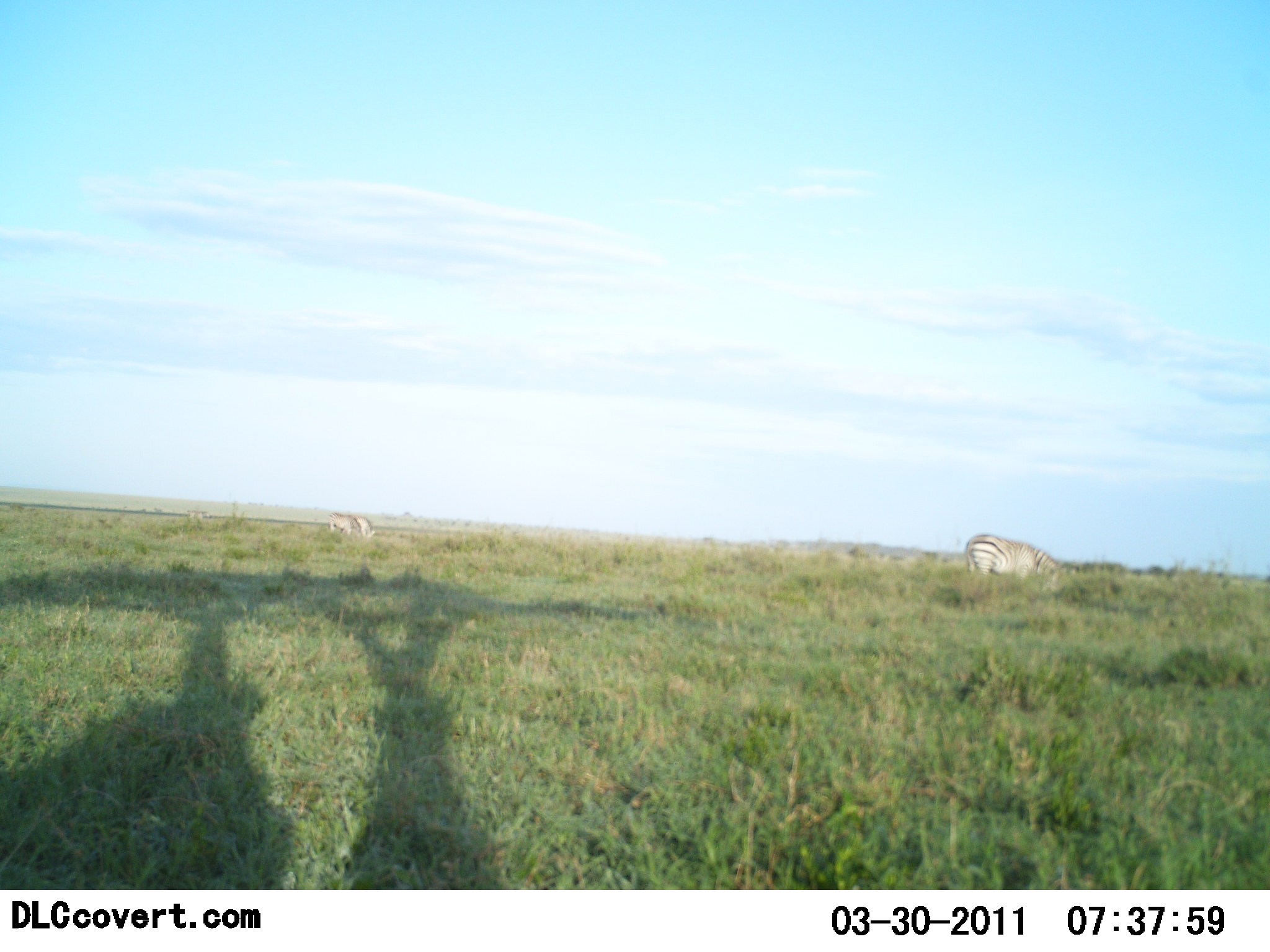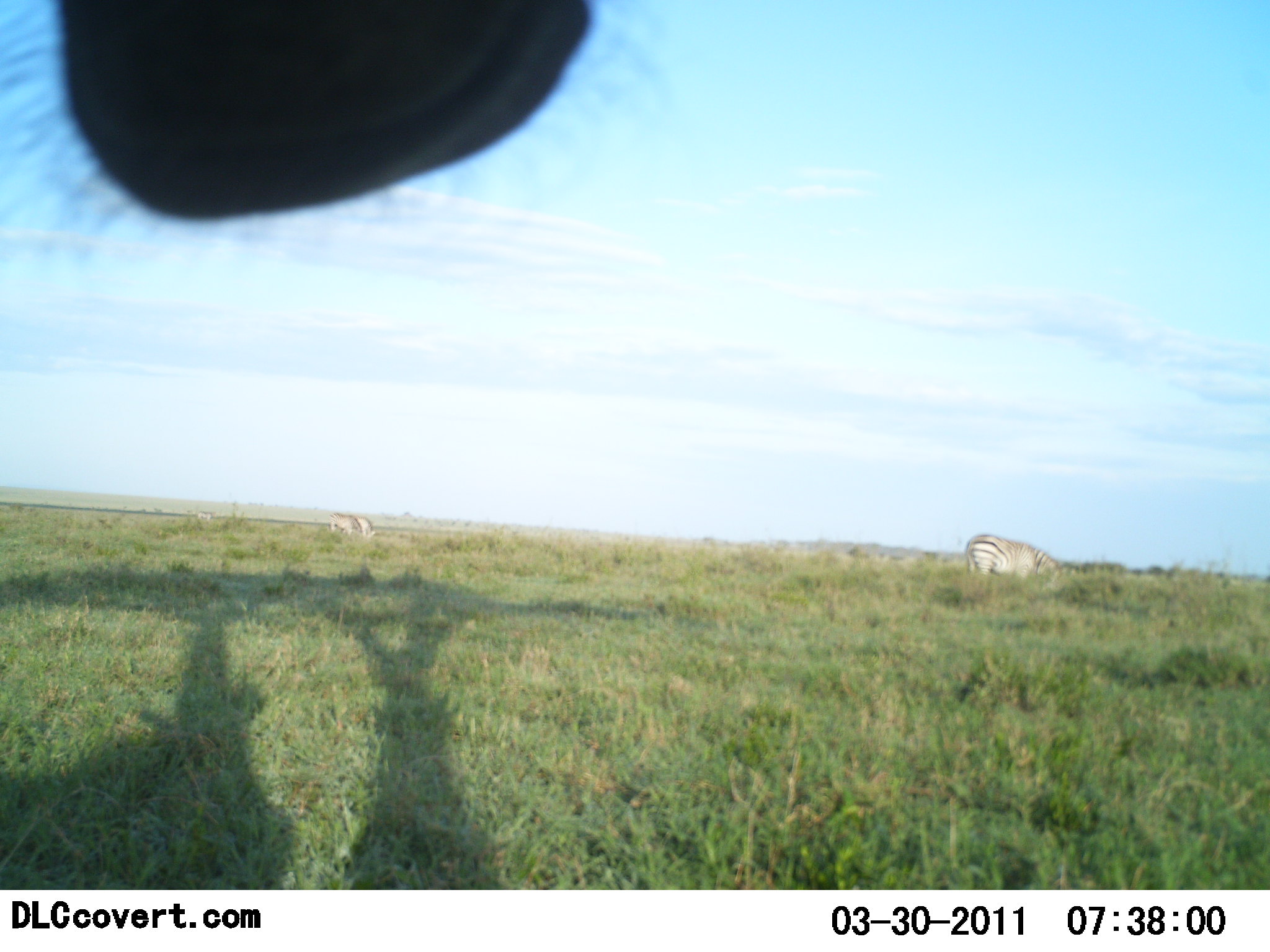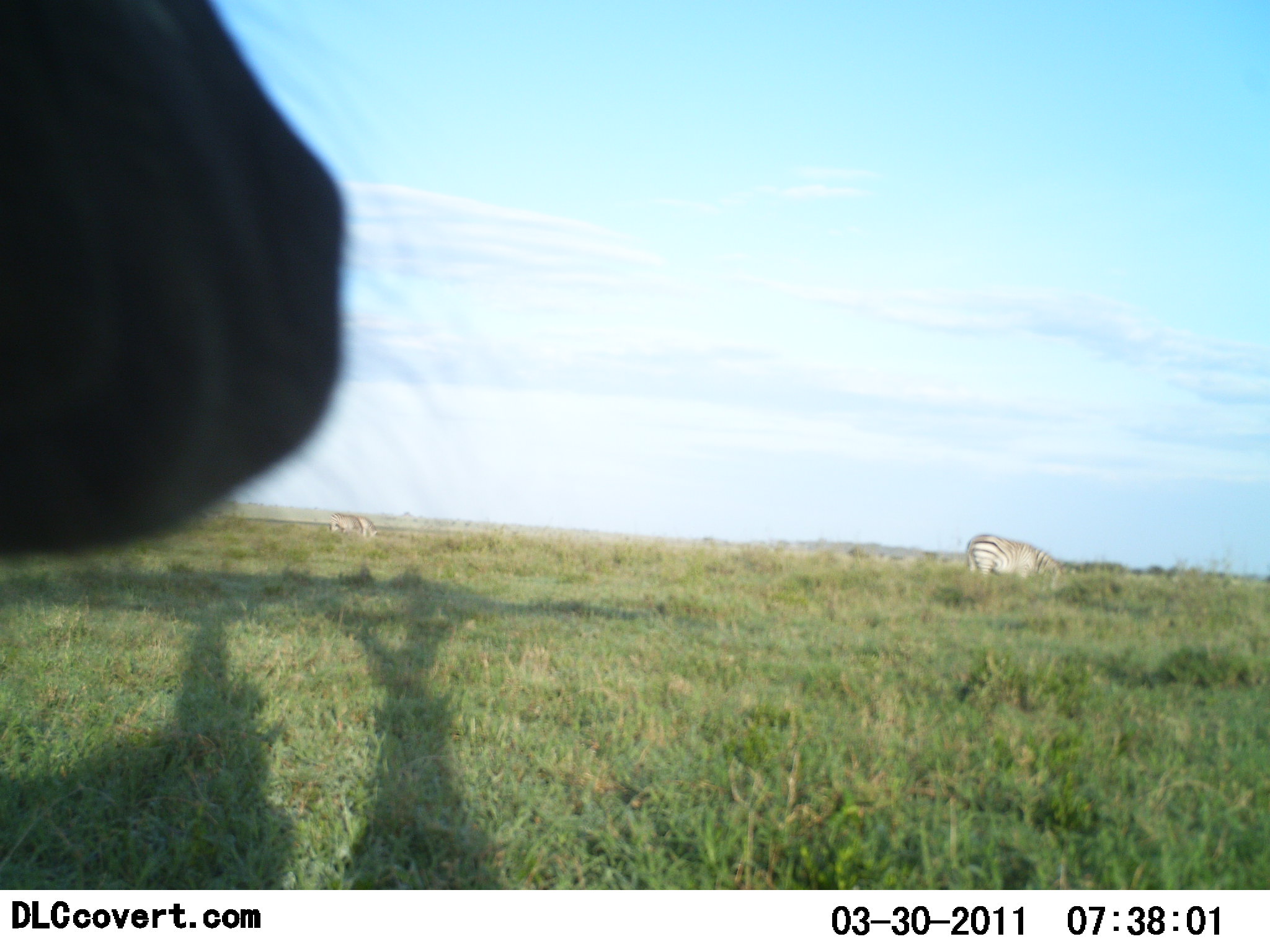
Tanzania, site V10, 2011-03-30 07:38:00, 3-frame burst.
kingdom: Animalia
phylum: Chordata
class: Mammalia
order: Perissodactyla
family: Equidae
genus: Equus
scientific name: Equus quagga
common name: plains zebra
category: zebra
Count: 3.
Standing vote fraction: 42%.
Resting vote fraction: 8%.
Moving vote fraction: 8%.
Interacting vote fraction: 0%.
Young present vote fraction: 0%.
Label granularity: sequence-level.